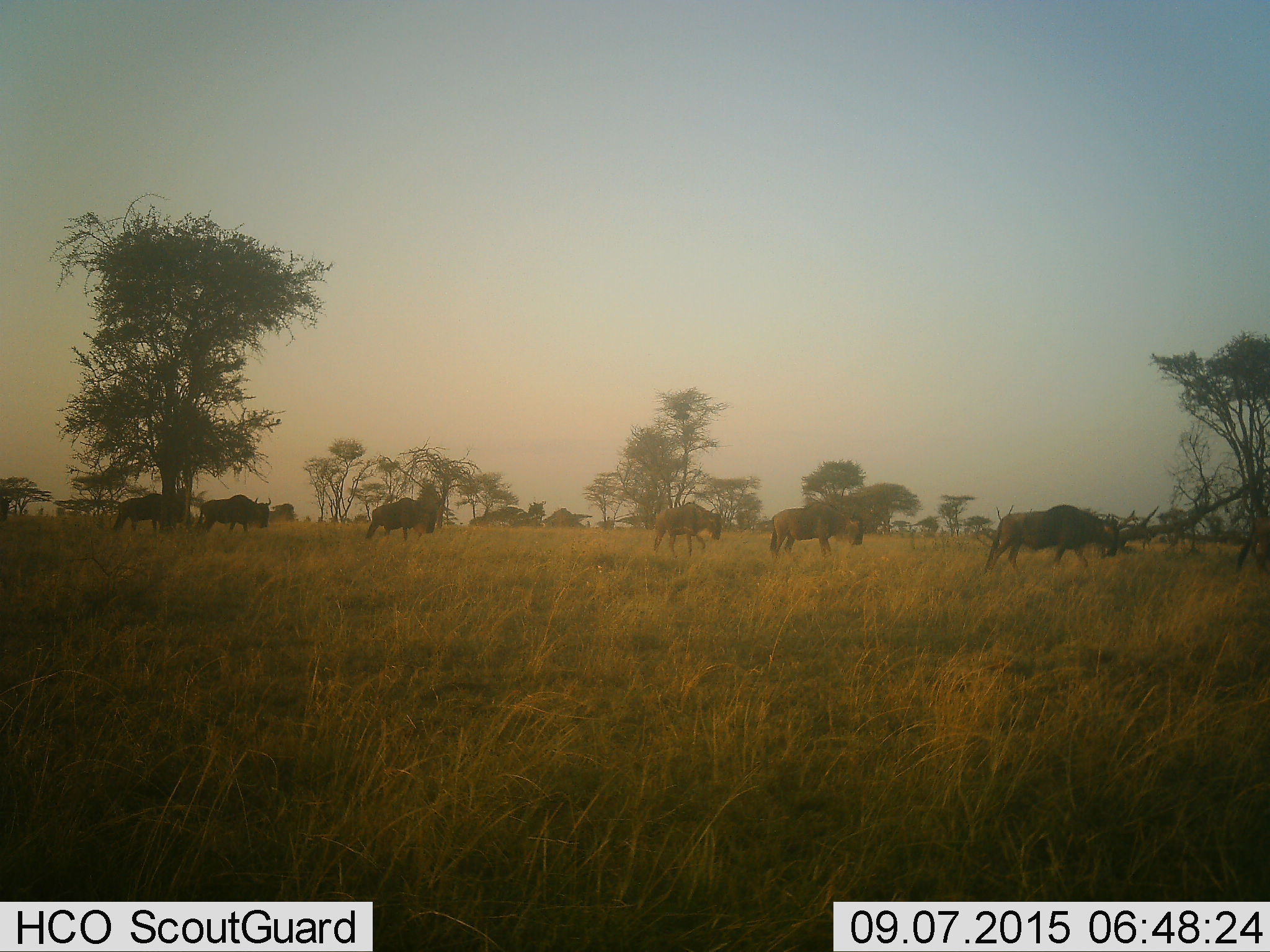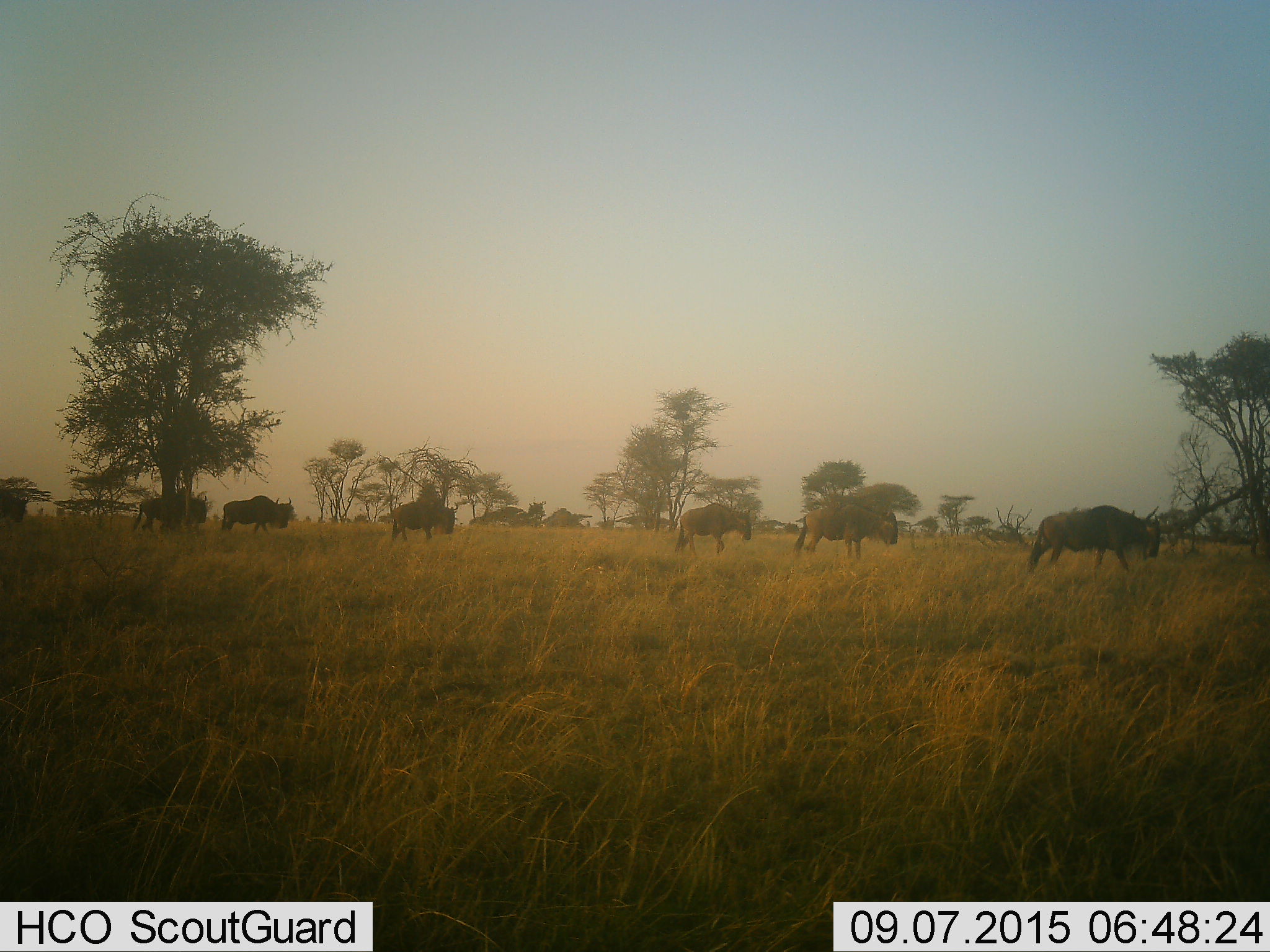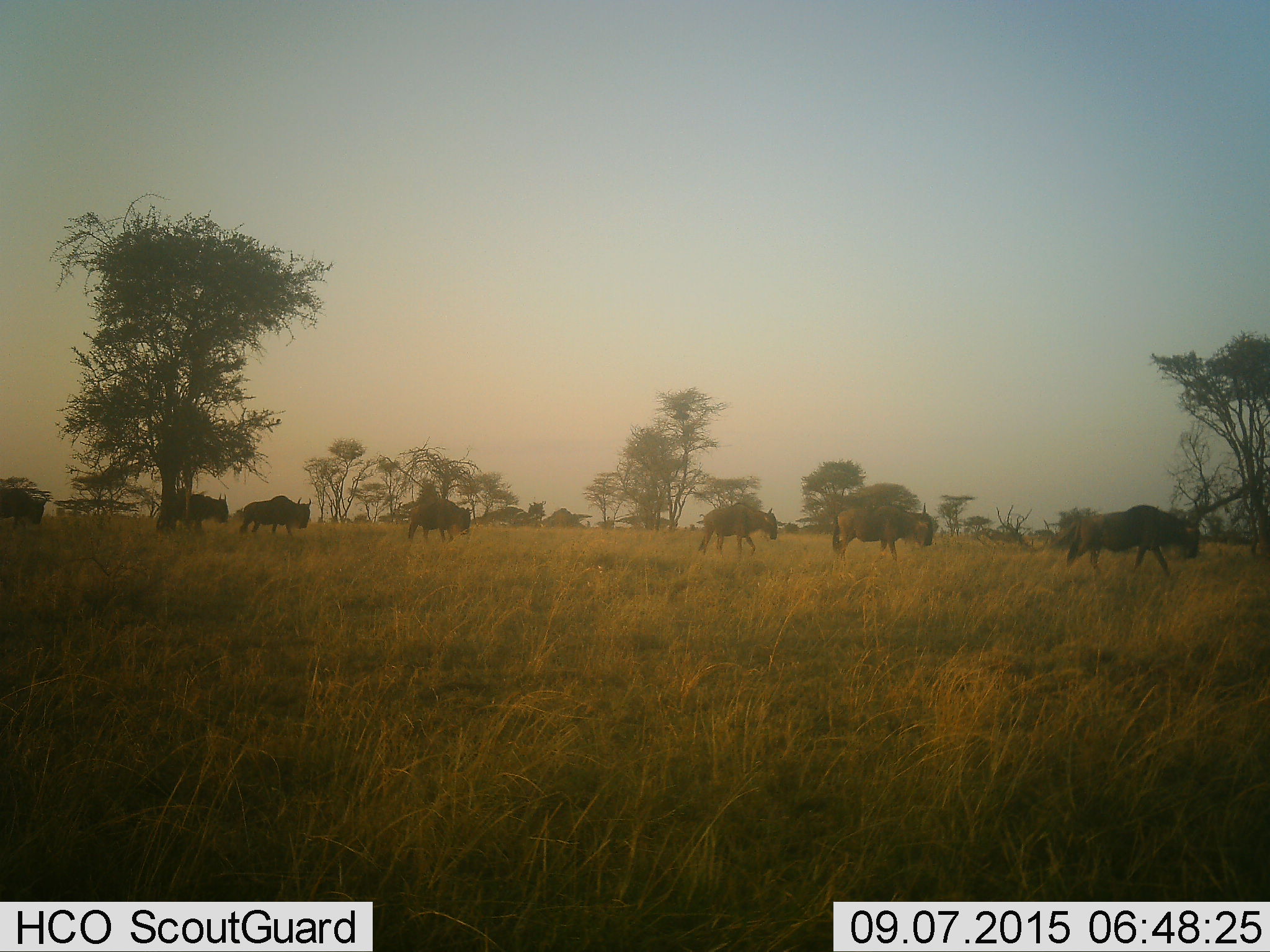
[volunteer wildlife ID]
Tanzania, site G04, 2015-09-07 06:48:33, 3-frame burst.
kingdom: Animalia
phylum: Chordata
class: Mammalia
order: Artiodactyla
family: Bovidae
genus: Connochaetes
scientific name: Connochaetes taurinus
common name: blue wildebeest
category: wildebeest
Wildebeest (blue wildebeest) (Connochaetes taurinus), count 7. Behavior (volunteer vote fractions): standing 12%, resting 0%, moving 100%, interacting 6%. Young present (vote fraction): 6%. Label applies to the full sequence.